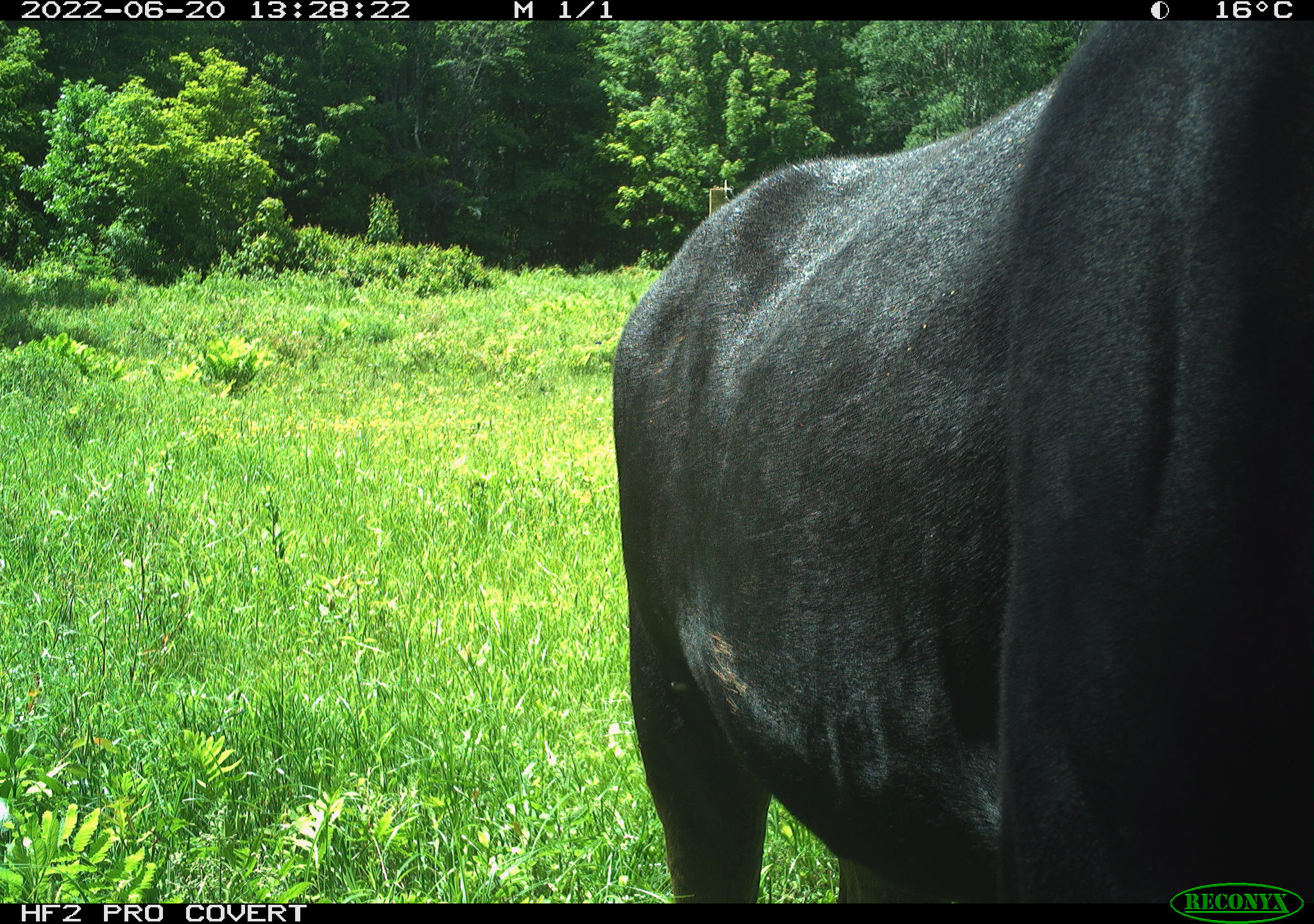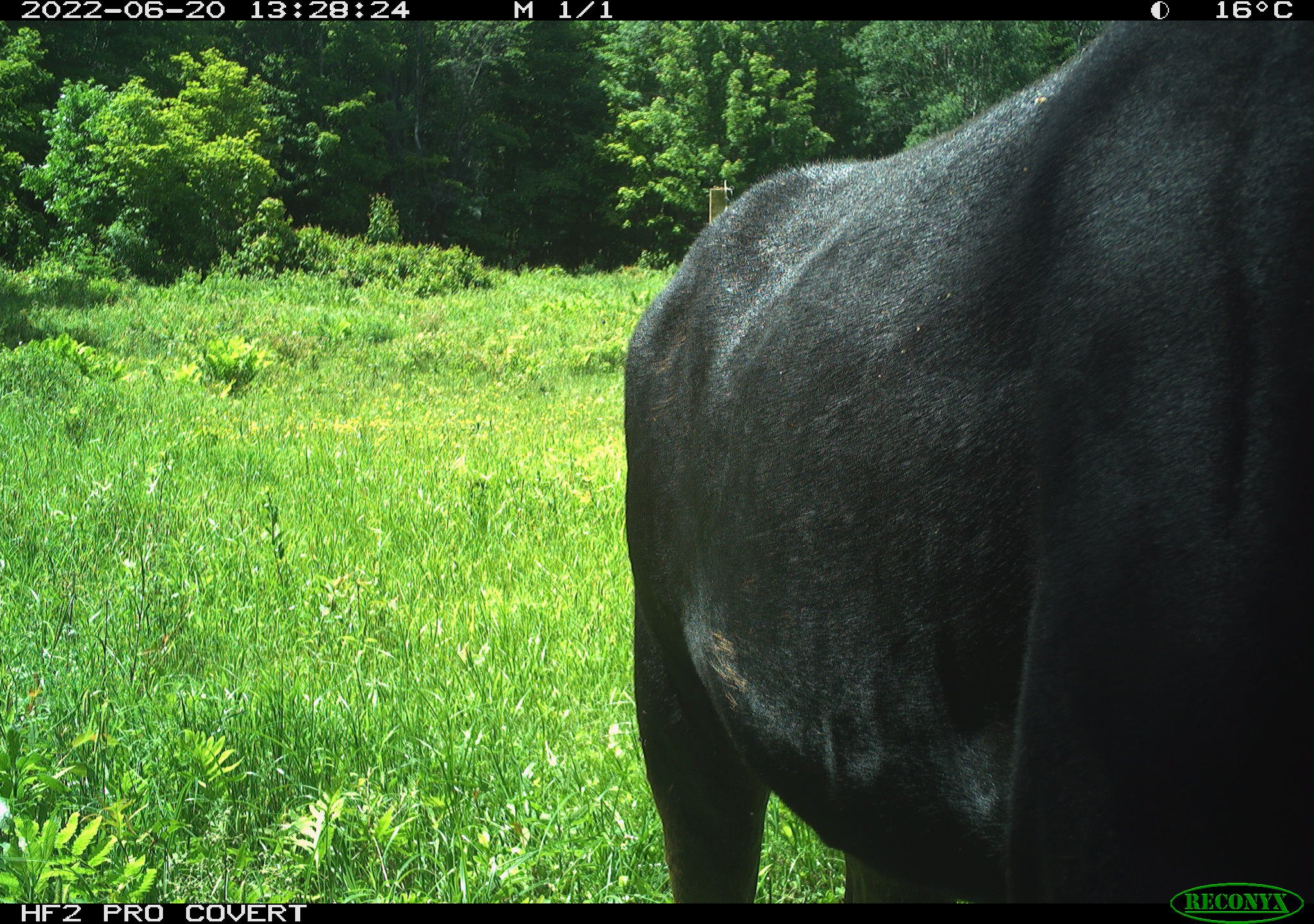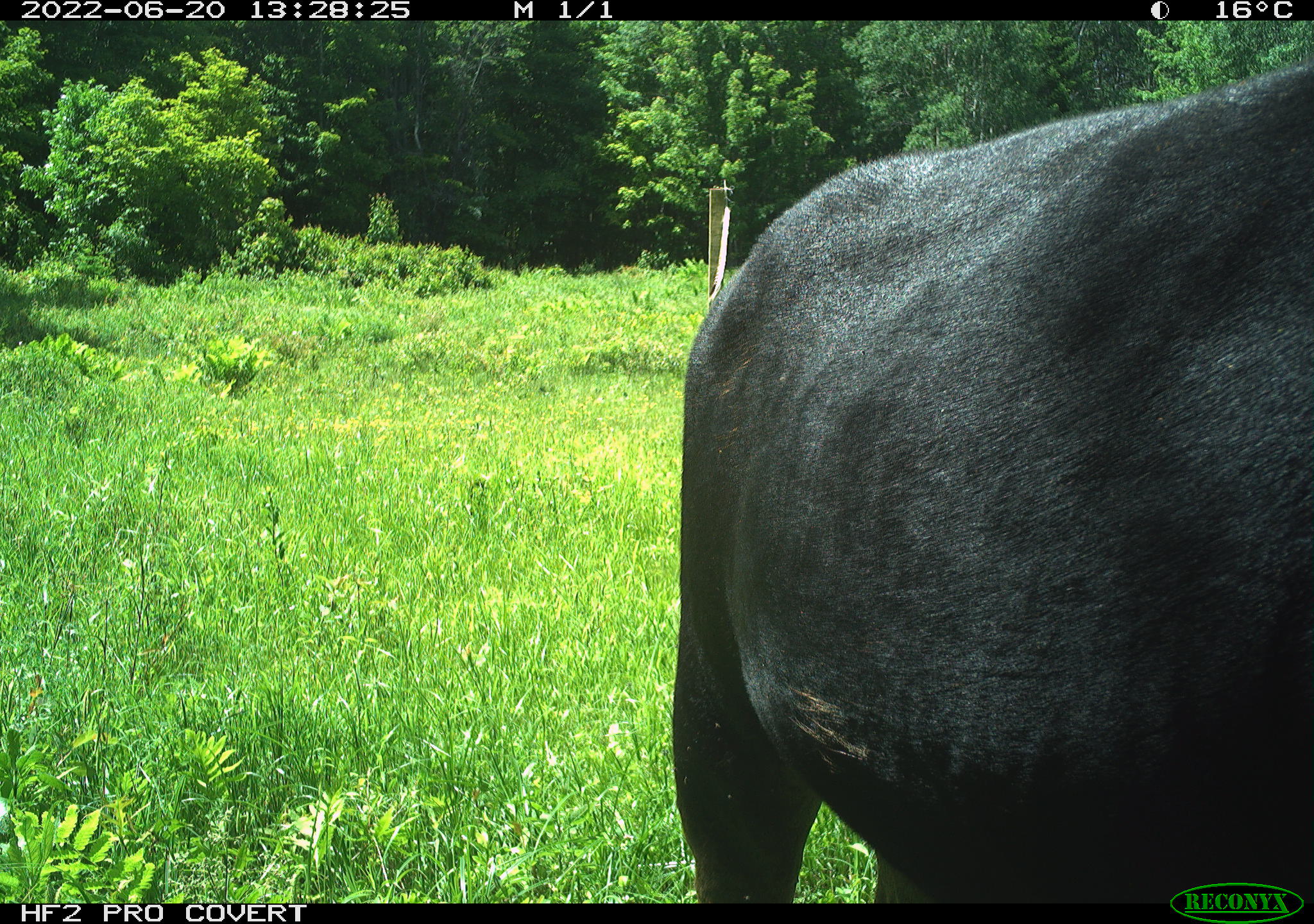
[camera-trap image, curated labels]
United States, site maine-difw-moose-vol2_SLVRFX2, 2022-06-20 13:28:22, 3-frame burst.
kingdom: Animalia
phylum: Chordata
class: Mammalia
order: Artiodactyla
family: Cervidae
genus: Alces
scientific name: Alces alces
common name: moose